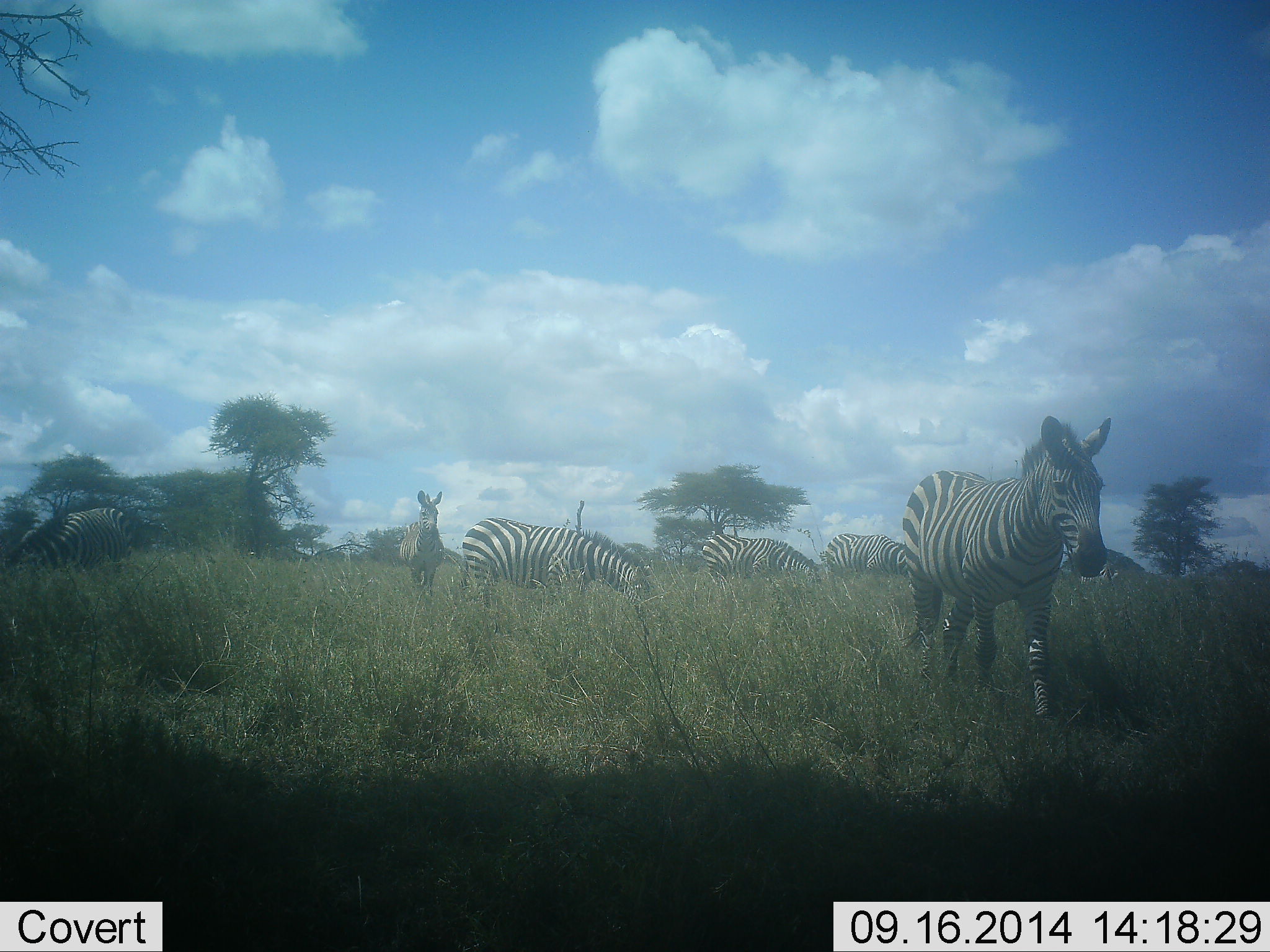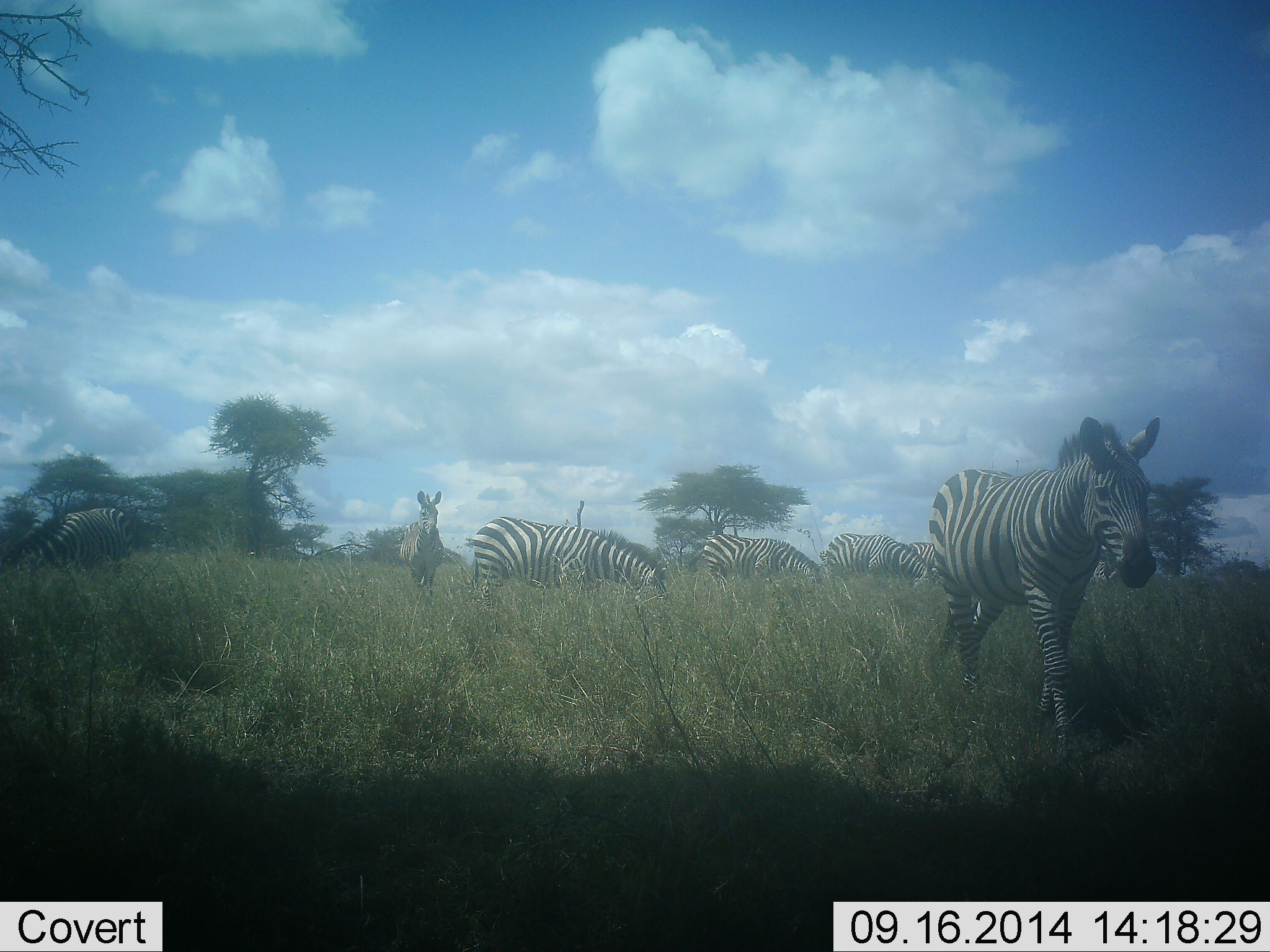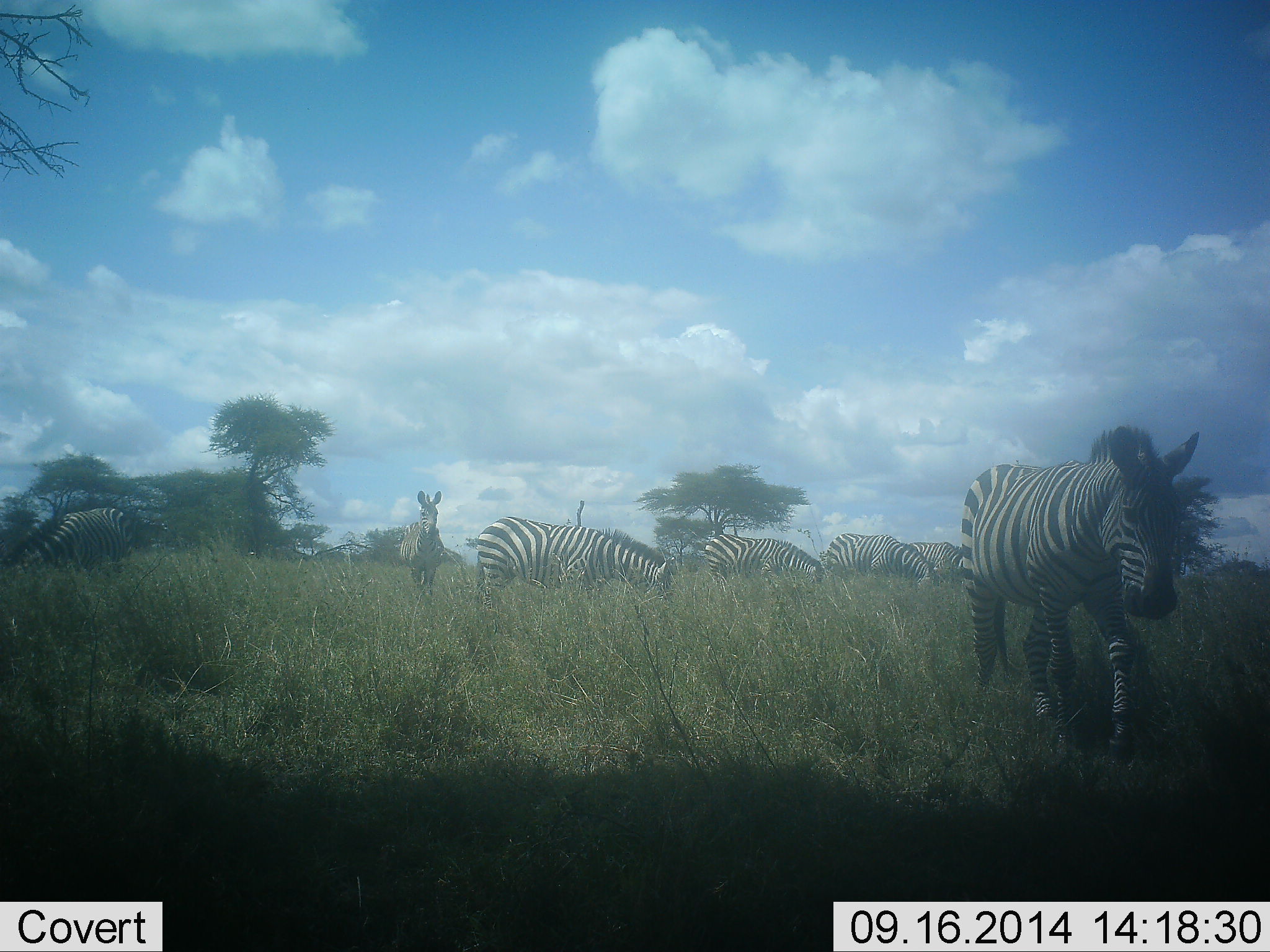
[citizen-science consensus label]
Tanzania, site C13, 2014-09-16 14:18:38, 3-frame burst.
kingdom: Animalia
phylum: Chordata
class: Mammalia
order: Perissodactyla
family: Equidae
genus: Equus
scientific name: Equus quagga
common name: plains zebra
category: zebra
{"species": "zebra (plains zebra) (Equus quagga)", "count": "7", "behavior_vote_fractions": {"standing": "40%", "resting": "20%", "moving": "70%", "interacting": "10%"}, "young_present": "0%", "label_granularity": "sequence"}